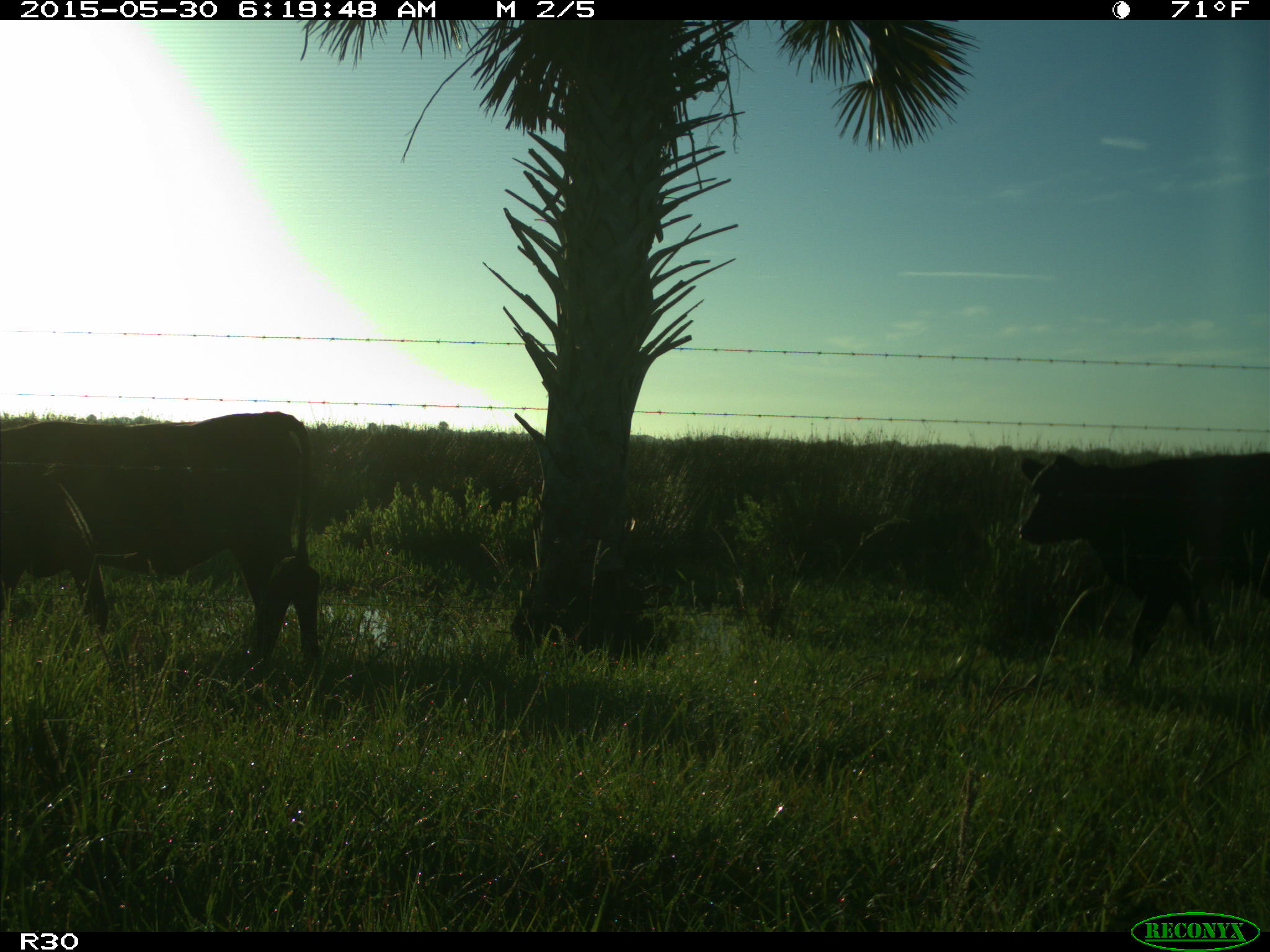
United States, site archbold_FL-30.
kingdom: Animalia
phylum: Chordata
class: Mammalia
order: Artiodactyla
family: Bovidae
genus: Bos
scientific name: Bos taurus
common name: domestic cow